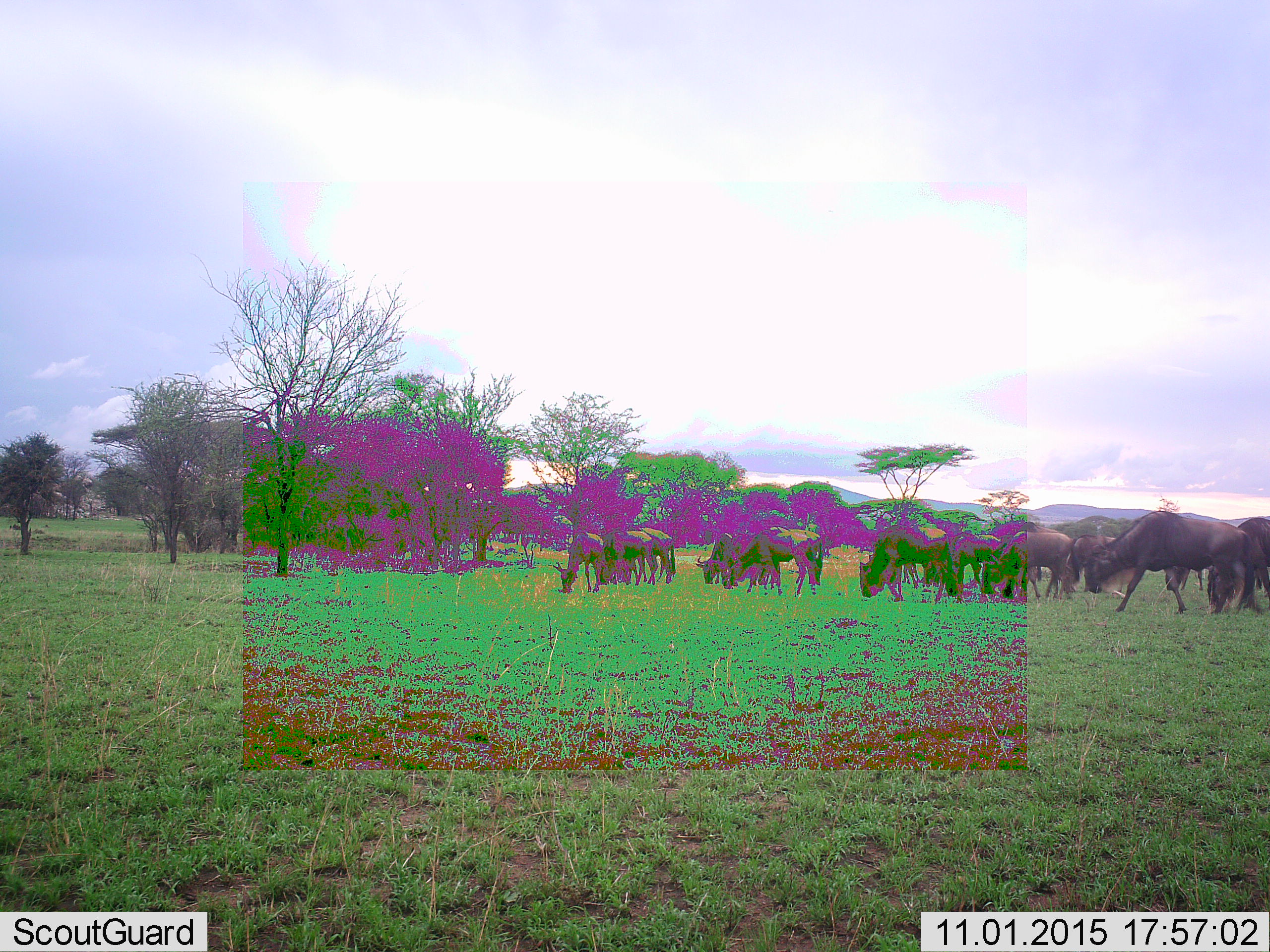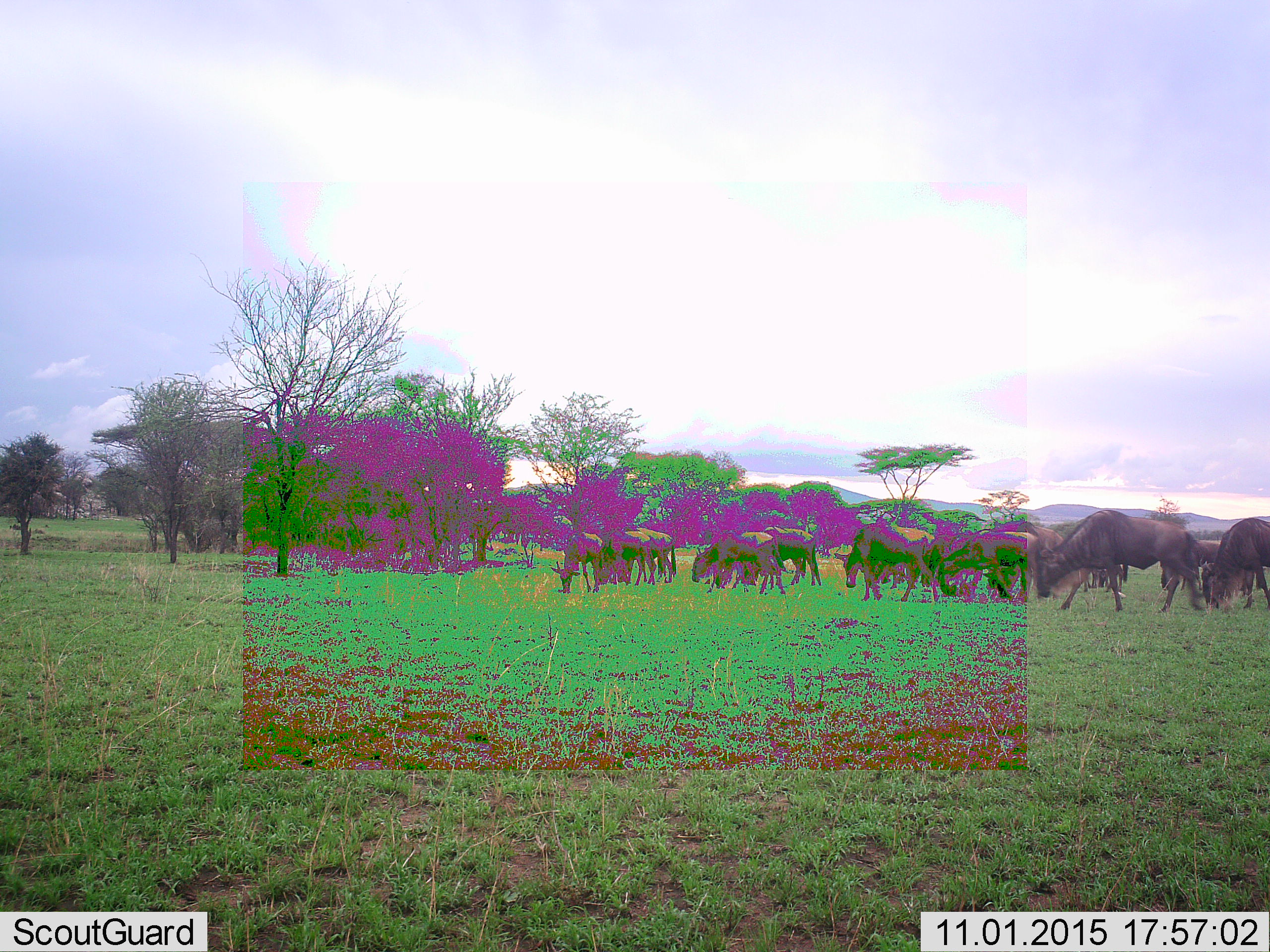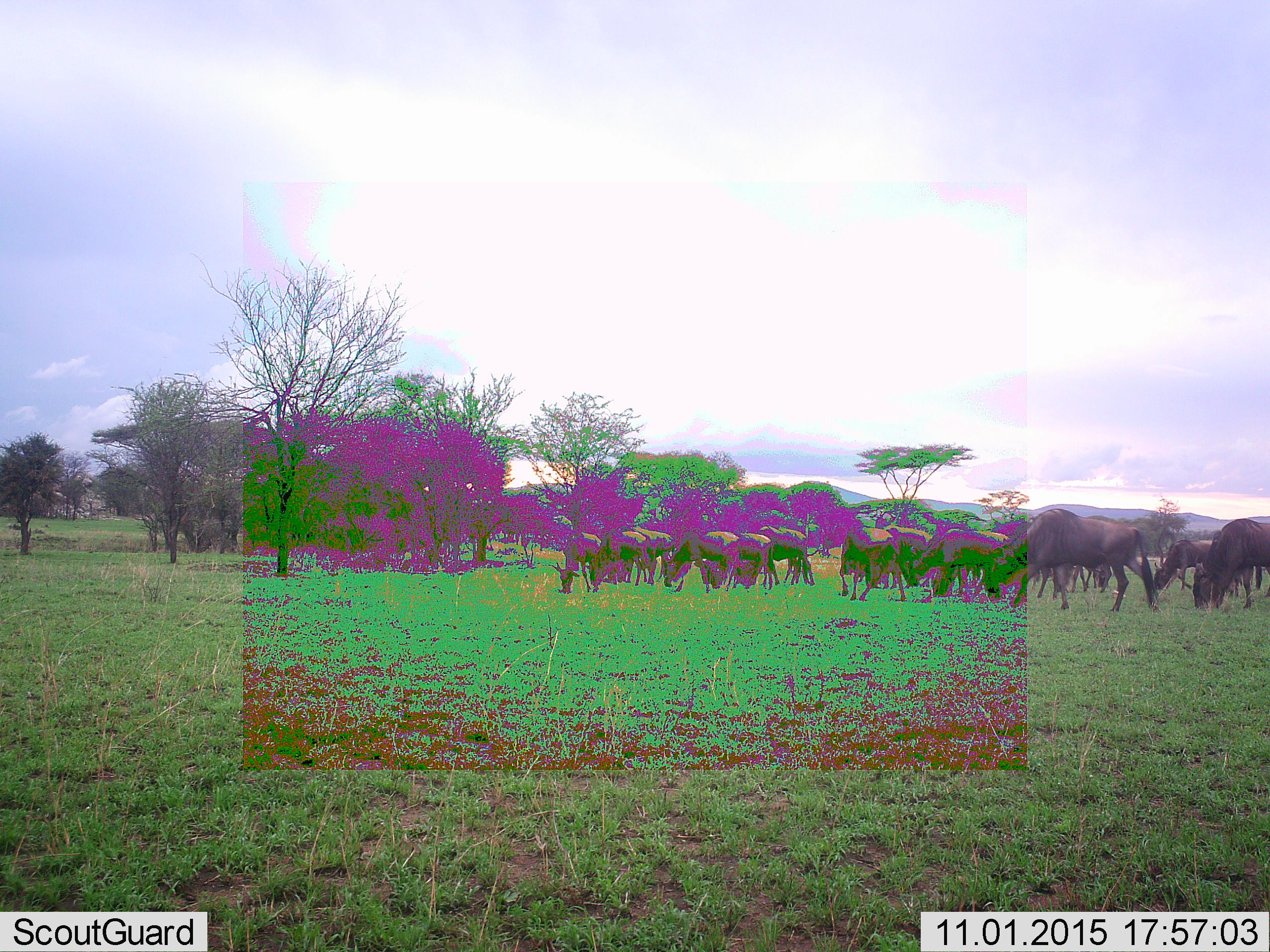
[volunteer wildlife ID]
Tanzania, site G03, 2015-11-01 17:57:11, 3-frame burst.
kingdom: Animalia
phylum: Chordata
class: Mammalia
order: Artiodactyla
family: Bovidae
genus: Connochaetes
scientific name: Connochaetes taurinus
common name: blue wildebeest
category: wildebeest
Wildebeest (blue wildebeest) (Connochaetes taurinus), count 11-50. Behavior (volunteer vote fractions): standing 56%, resting 0%, moving 67%, interacting 6%. Young present (vote fraction): 11%. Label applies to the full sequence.